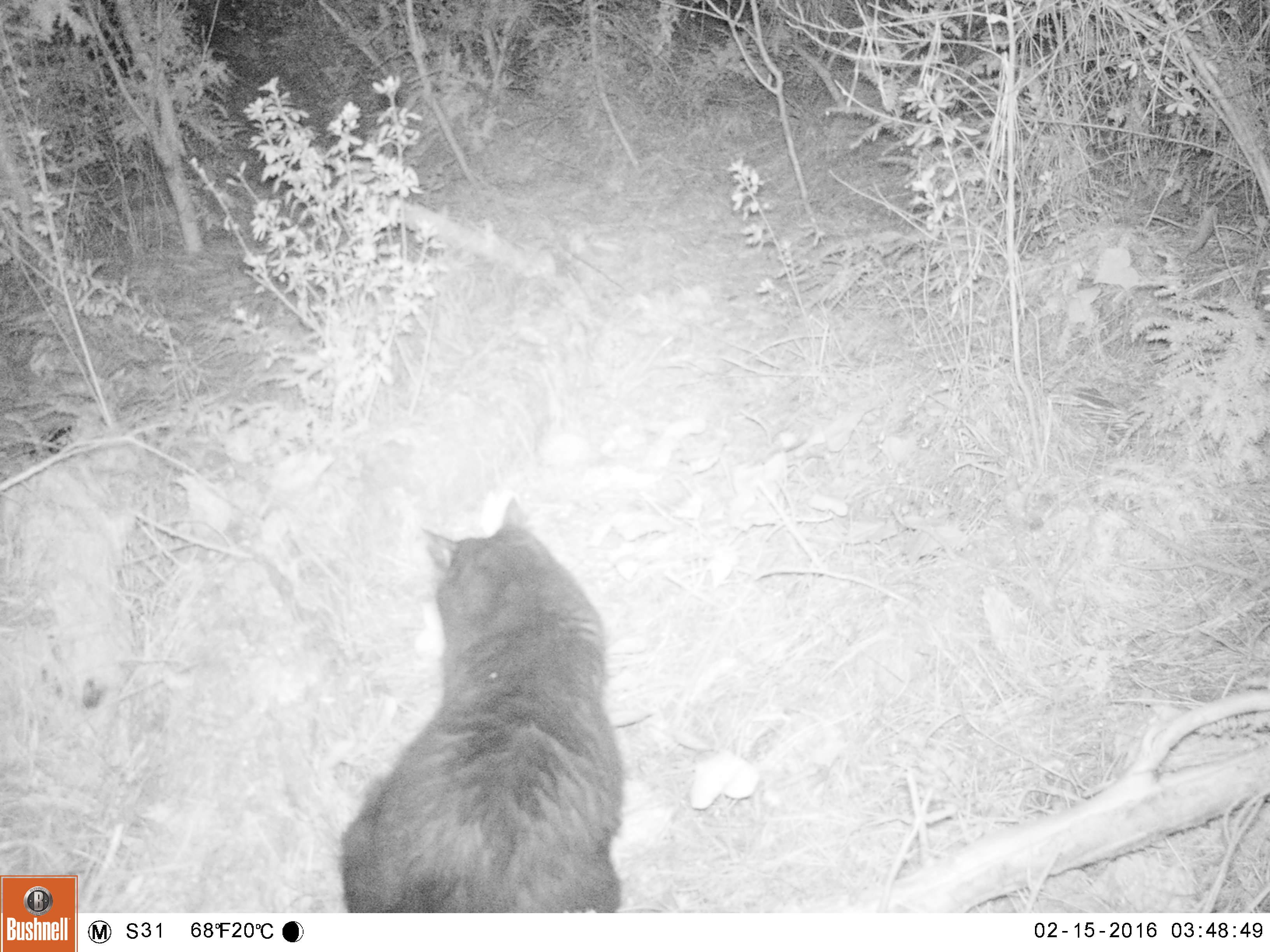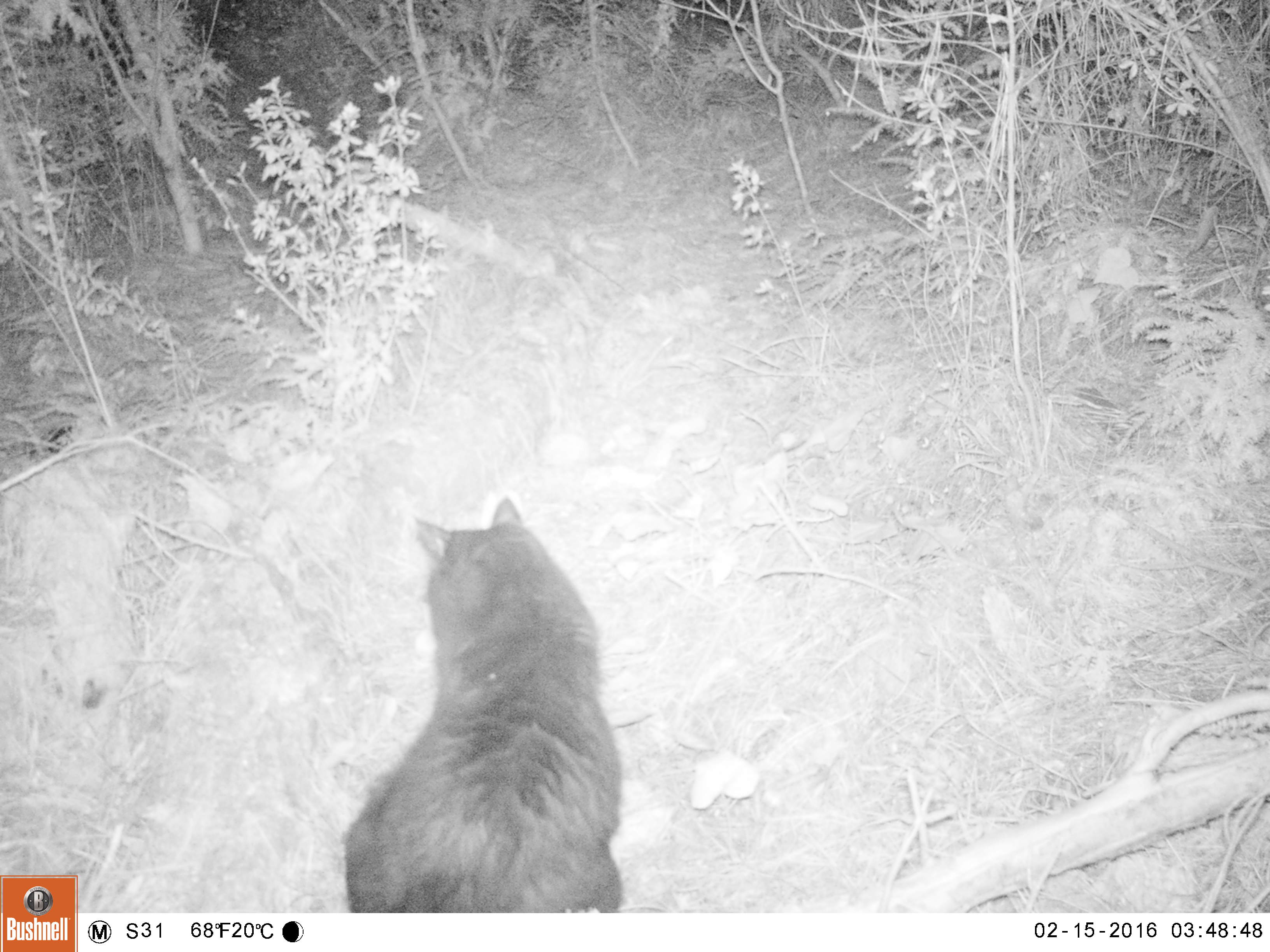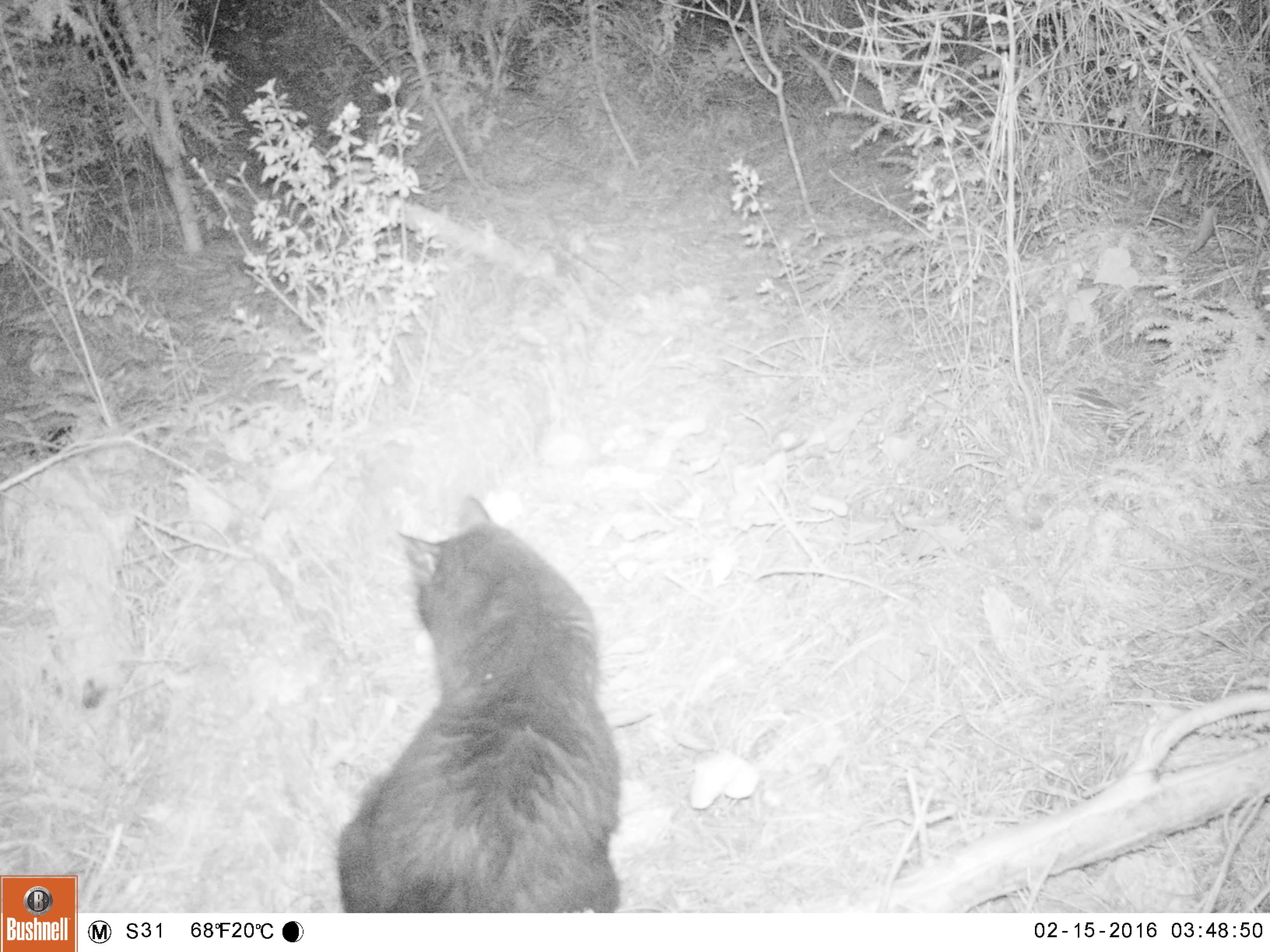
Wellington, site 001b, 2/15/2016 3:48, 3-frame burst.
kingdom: Animalia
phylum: Chordata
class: Mammalia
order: Carnivora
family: Felidae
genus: Felis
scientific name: Felis catus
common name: cat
Cat (Felis catus).